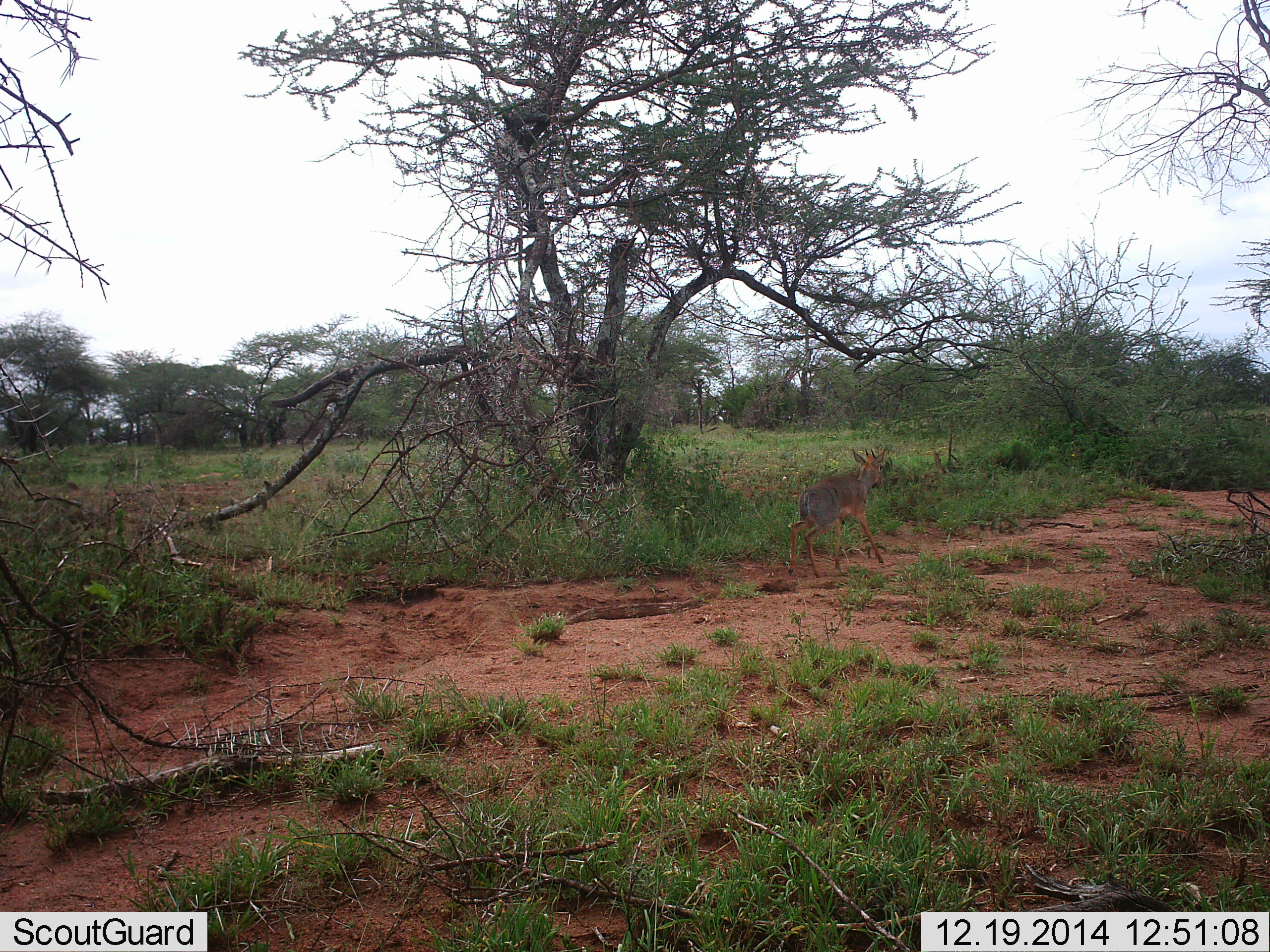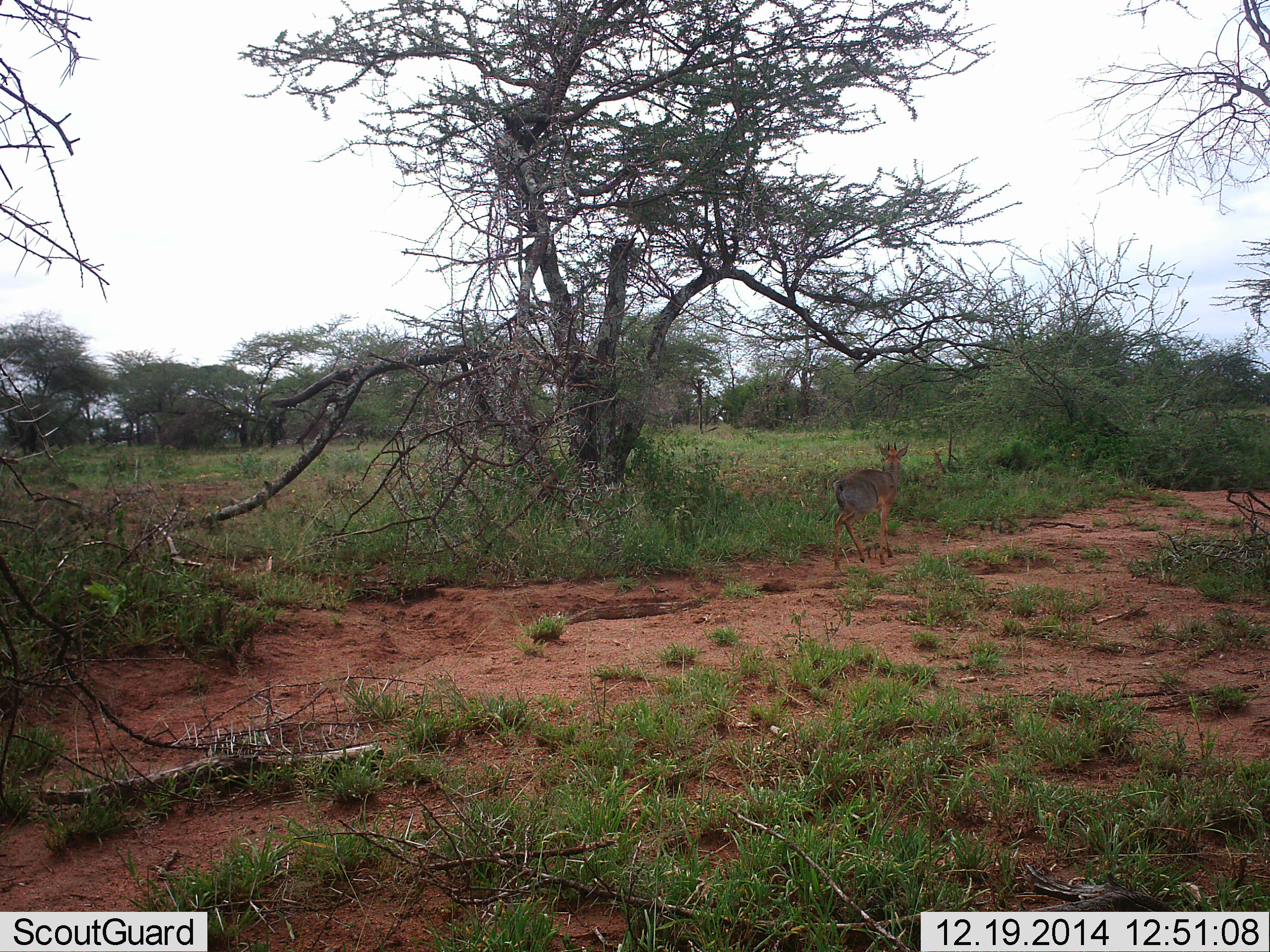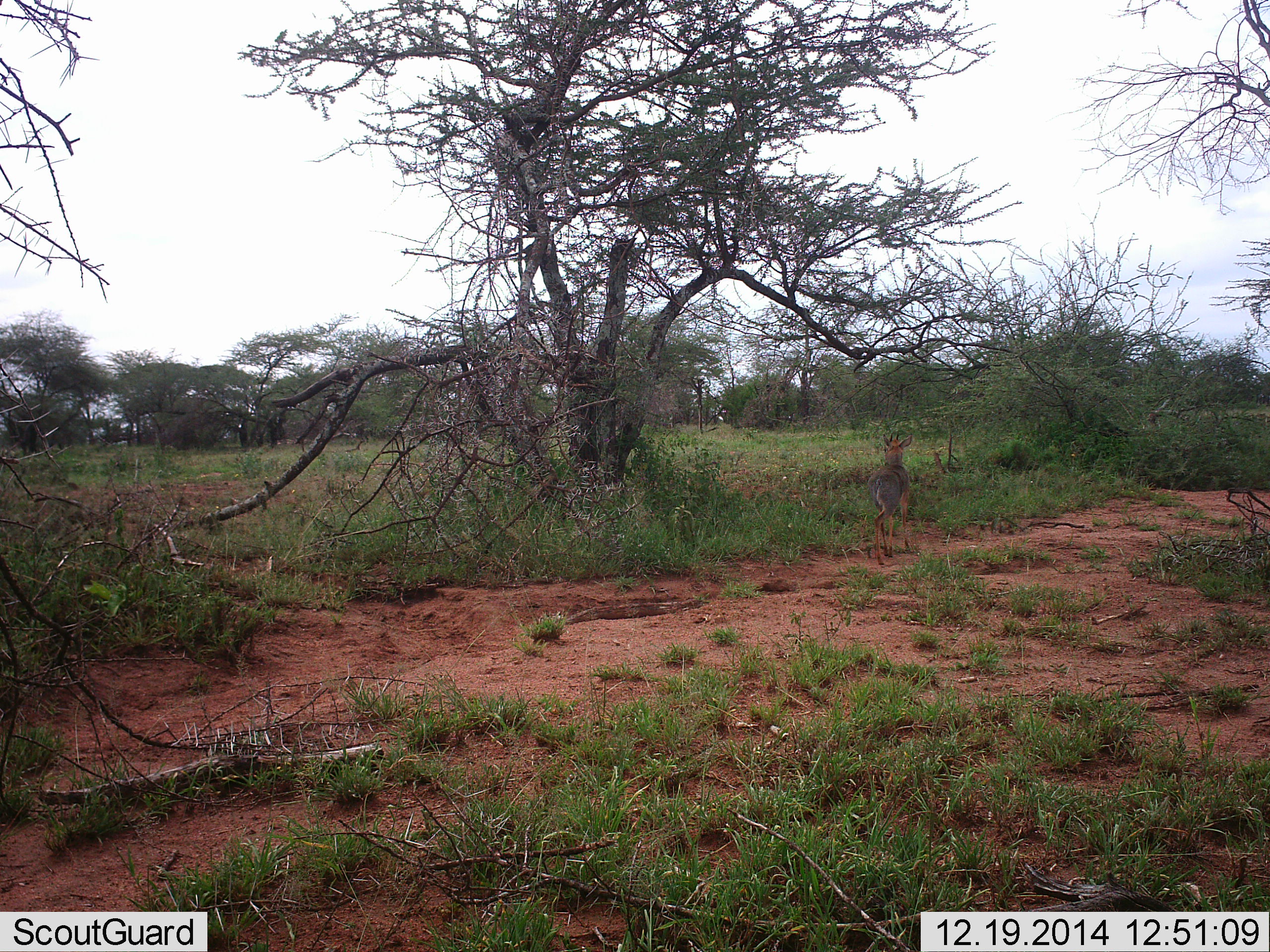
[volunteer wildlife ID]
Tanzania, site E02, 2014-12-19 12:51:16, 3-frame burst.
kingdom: Animalia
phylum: Chordata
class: Mammalia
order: Artiodactyla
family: Bovidae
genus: Madoqua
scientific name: Madoqua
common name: dikdik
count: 1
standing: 10%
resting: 0%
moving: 90%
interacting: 0%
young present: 0%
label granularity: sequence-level